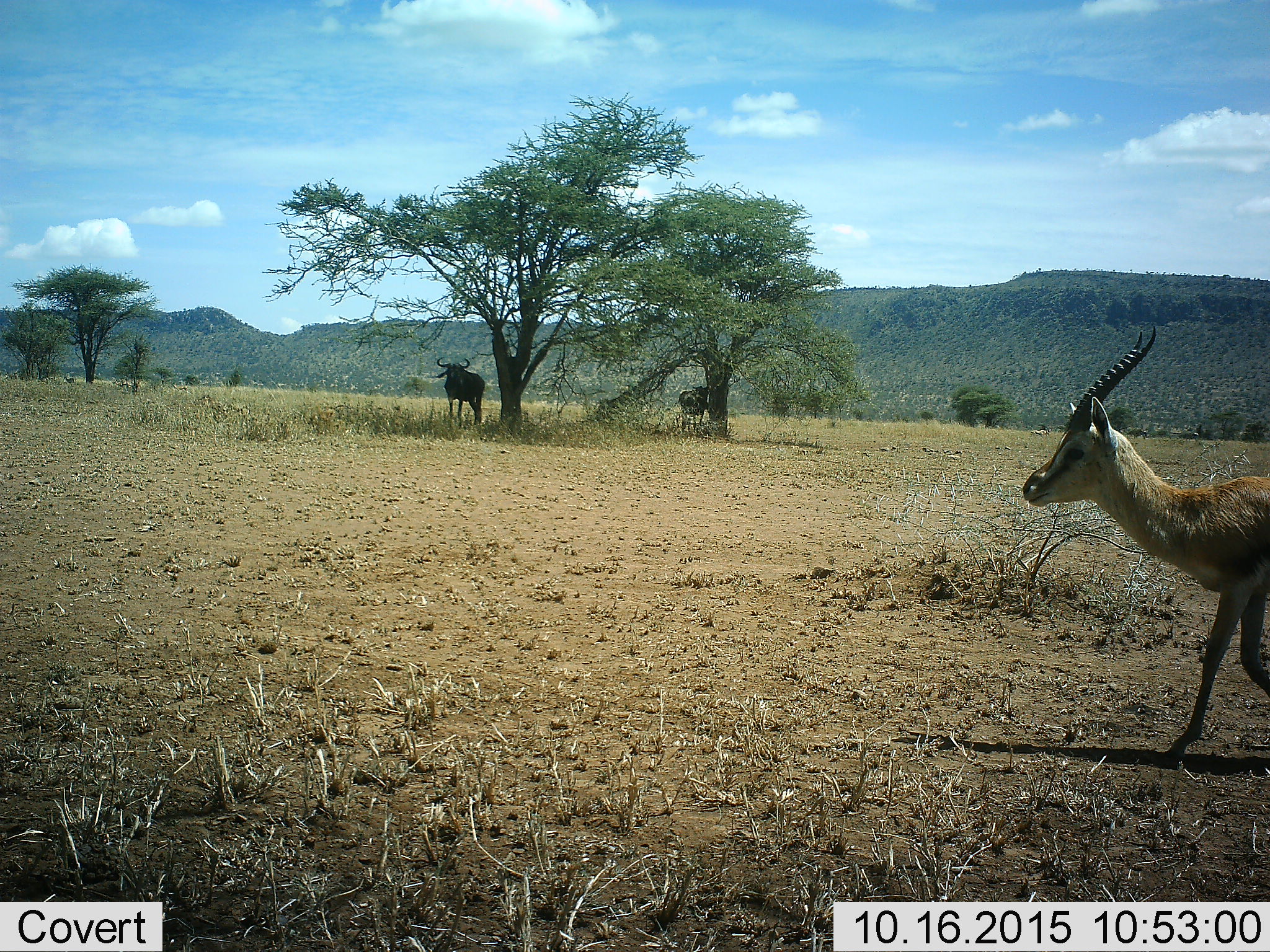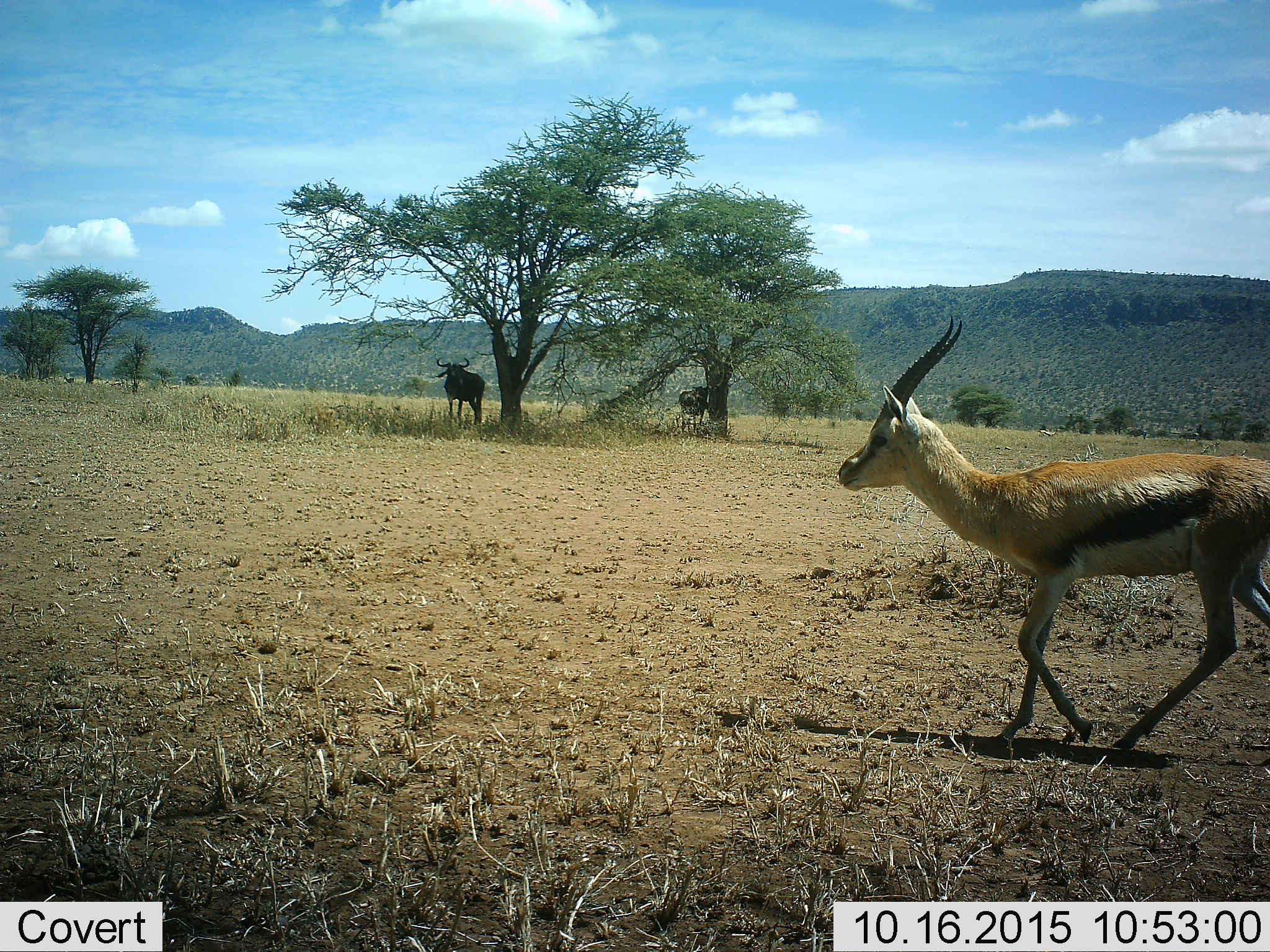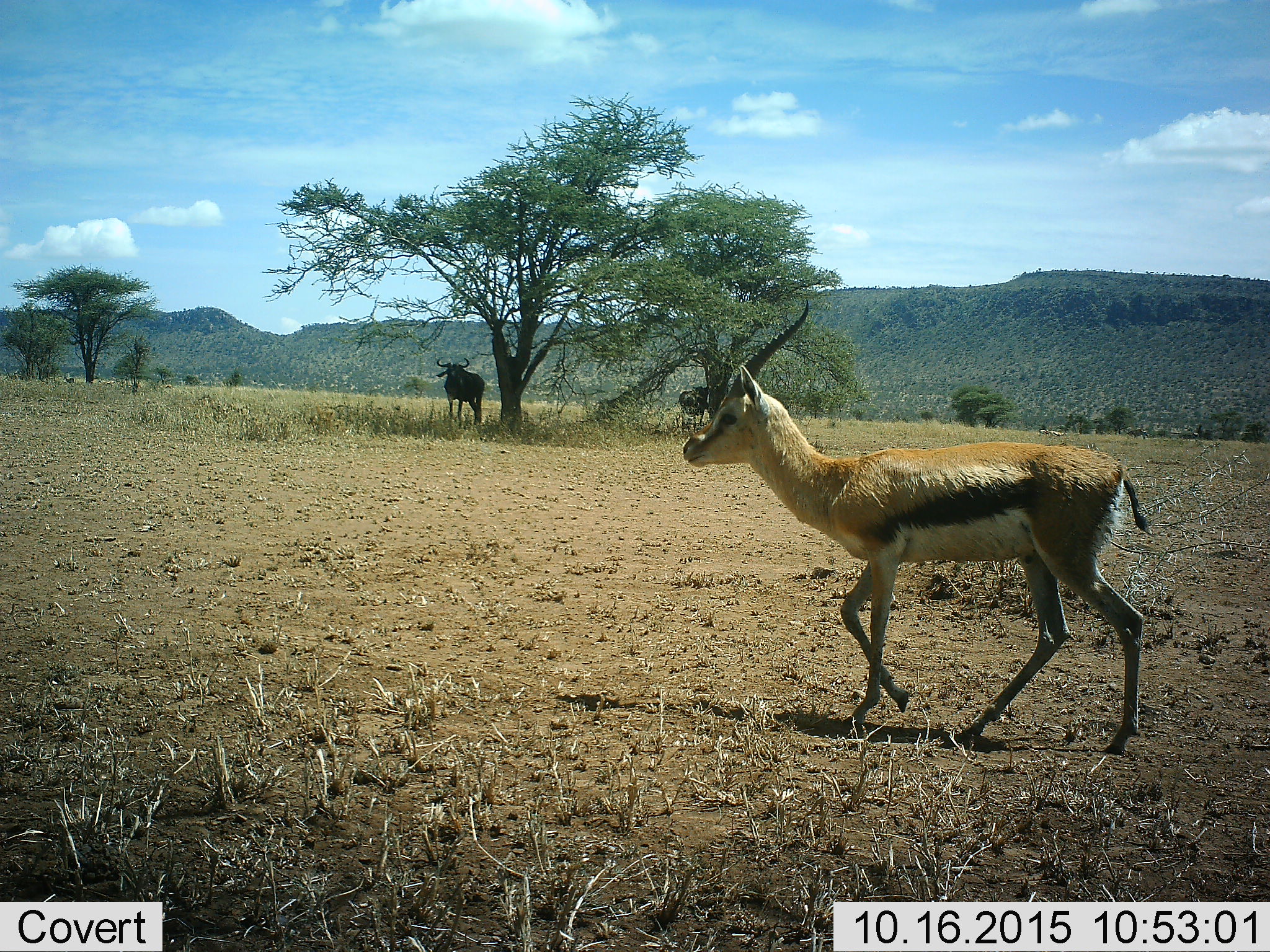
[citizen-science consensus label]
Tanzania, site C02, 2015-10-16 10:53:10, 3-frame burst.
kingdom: Animalia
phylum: Chordata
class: Mammalia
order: Artiodactyla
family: Bovidae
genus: Eudorcas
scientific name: Eudorcas thomsonii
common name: thomson's gazelle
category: gazellethomsons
Gazellethomsons (thomson's gazelle) (Eudorcas thomsonii), count 1. Behavior (volunteer vote fractions): standing 31%, resting 0%, moving 94%, interacting 0%. Young present (vote fraction): 6%. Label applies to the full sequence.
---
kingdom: Animalia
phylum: Chordata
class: Mammalia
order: Artiodactyla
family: Bovidae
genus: Connochaetes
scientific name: Connochaetes taurinus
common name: blue wildebeest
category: wildebeest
Wildebeest (blue wildebeest) (Connochaetes taurinus), count 2. Behavior (volunteer vote fractions): standing 100%, resting 11%, moving 0%, interacting 0%. Young present (vote fraction): 0%. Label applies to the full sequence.